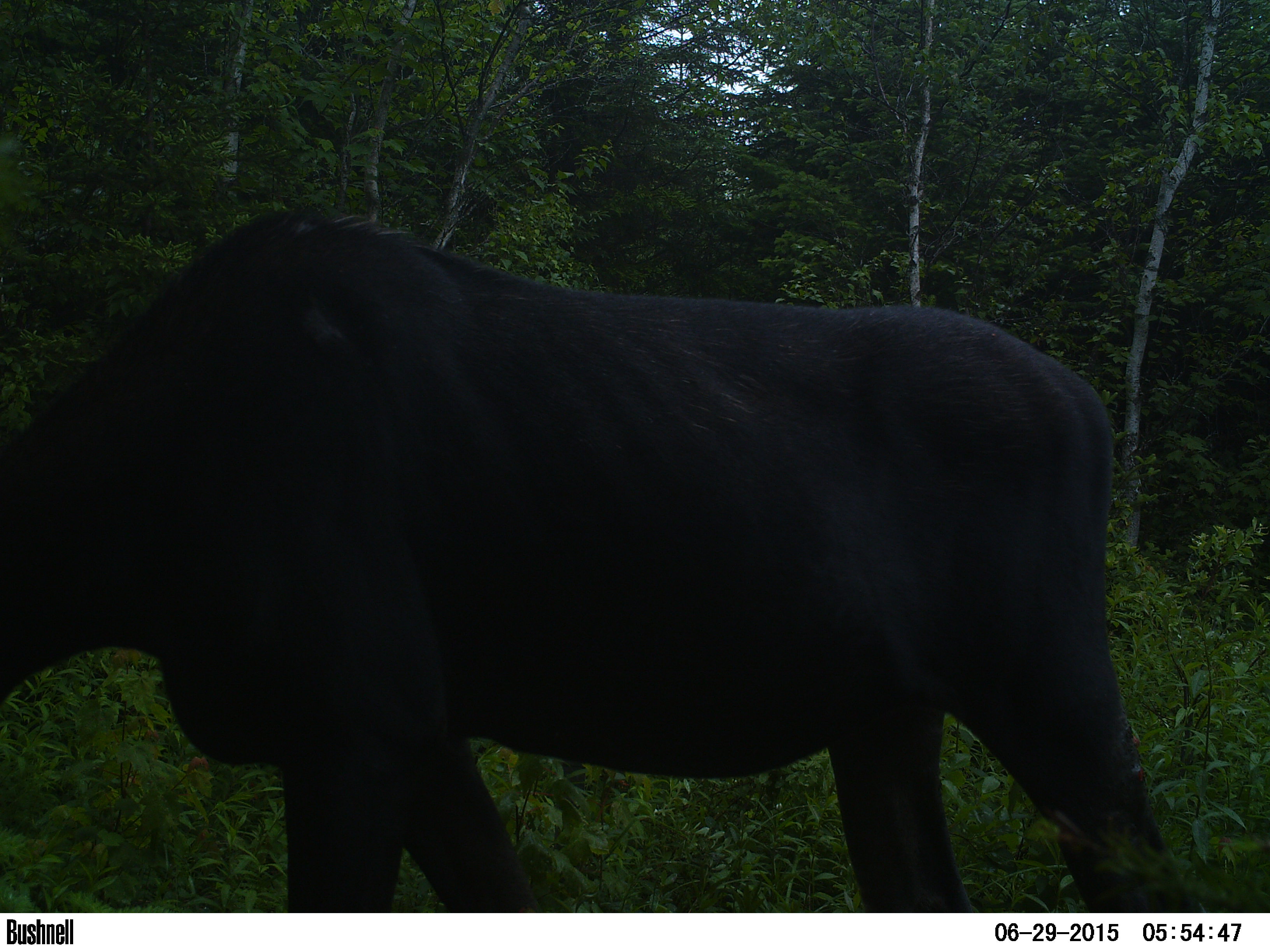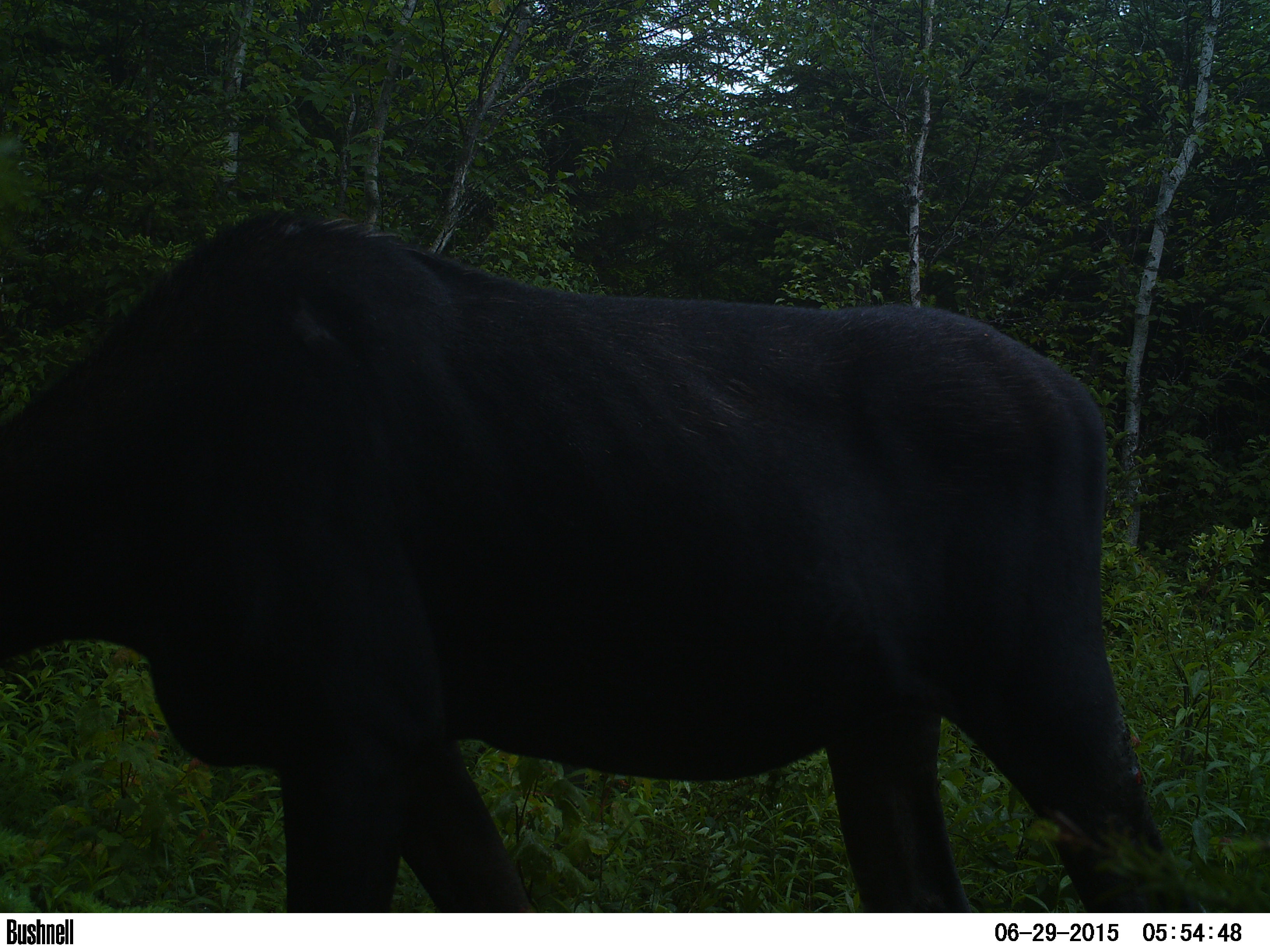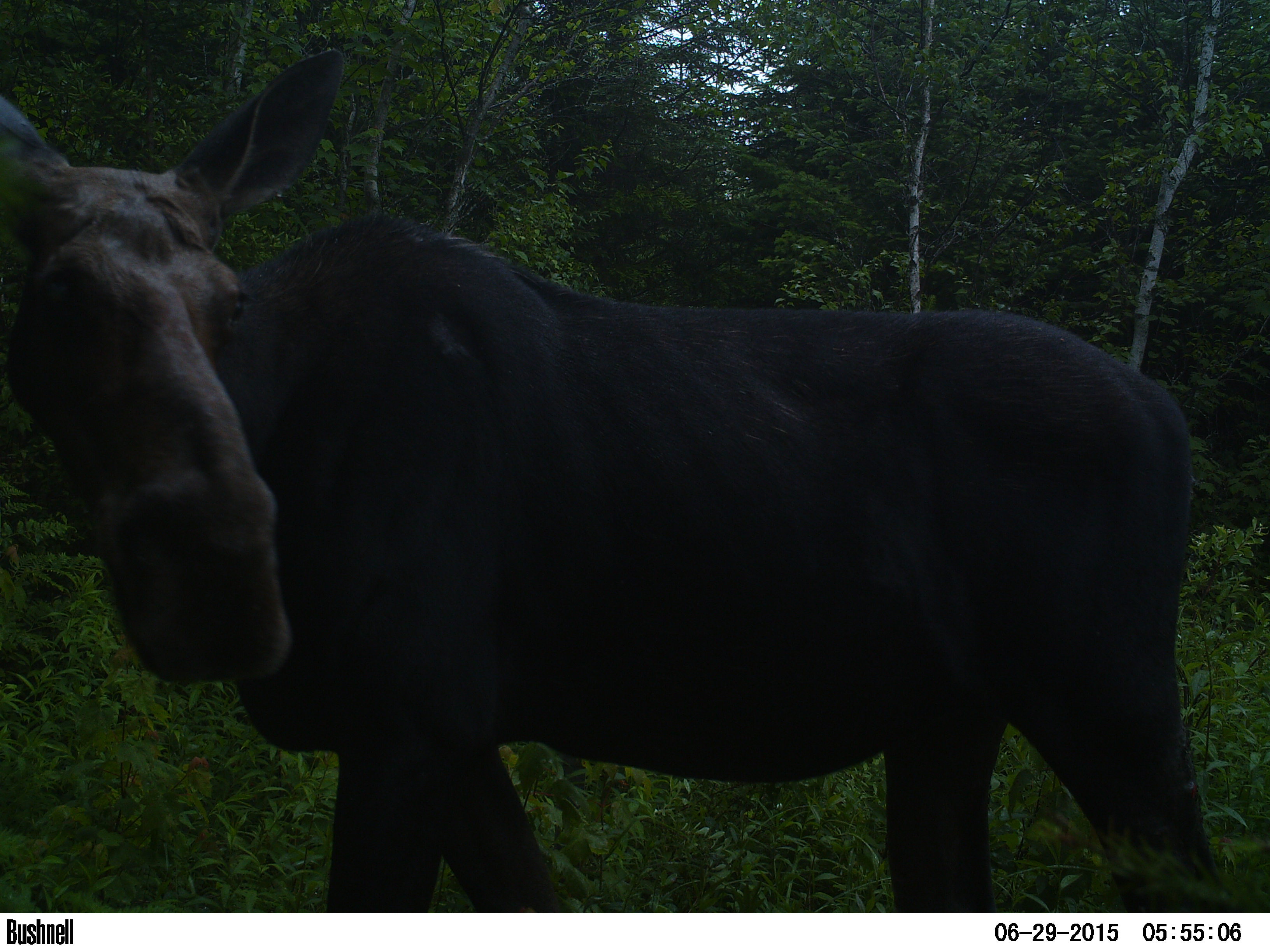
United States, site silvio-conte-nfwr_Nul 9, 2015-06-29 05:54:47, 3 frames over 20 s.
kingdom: Animalia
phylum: Chordata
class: Mammalia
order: Artiodactyla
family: Cervidae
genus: Alces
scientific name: Alces alces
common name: moose